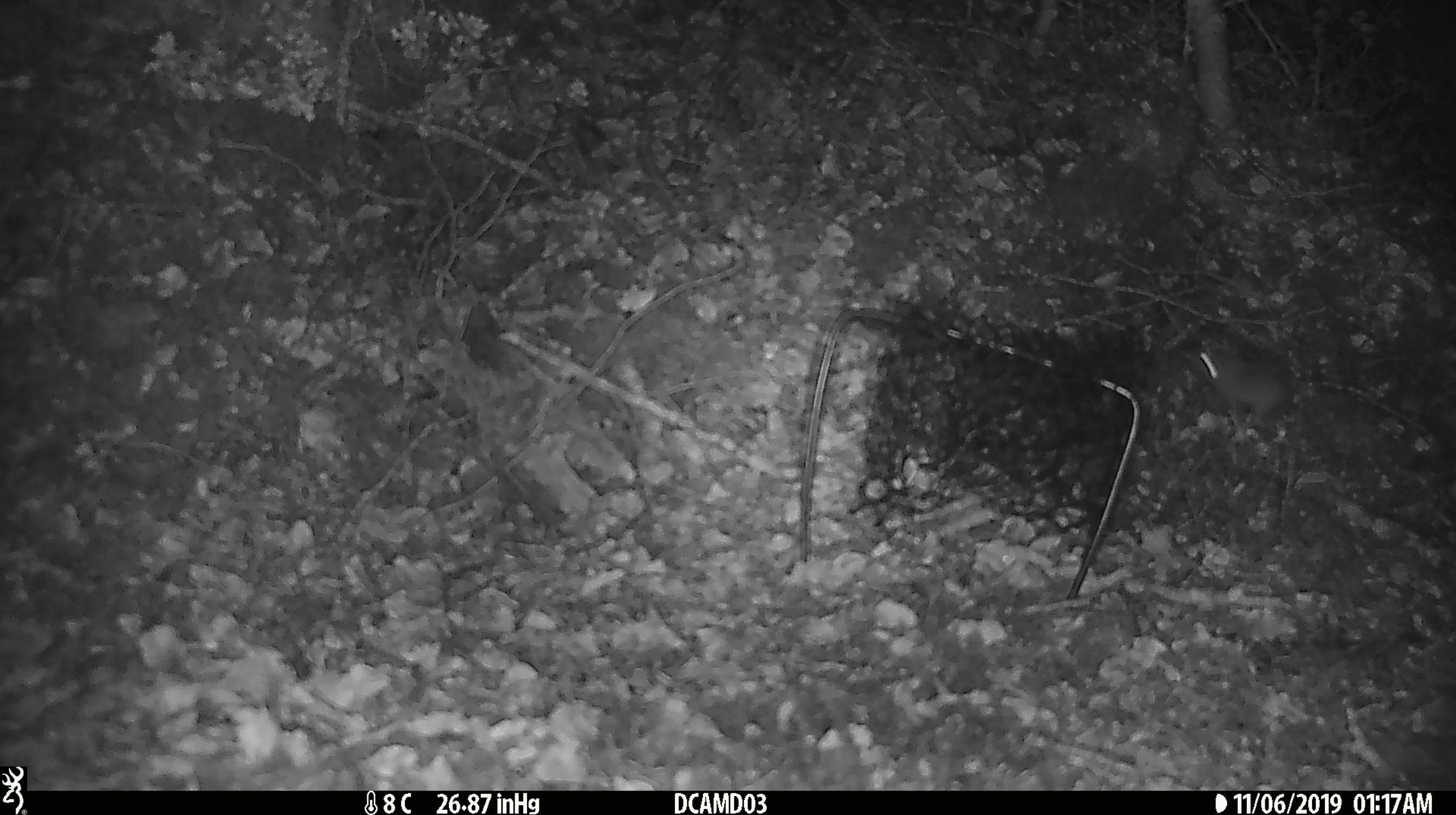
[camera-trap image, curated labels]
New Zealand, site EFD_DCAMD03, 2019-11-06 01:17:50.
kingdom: Animalia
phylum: Chordata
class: Mammalia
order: Rodentia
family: Muridae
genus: Mus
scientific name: Mus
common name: mouse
Mouse (Mus).